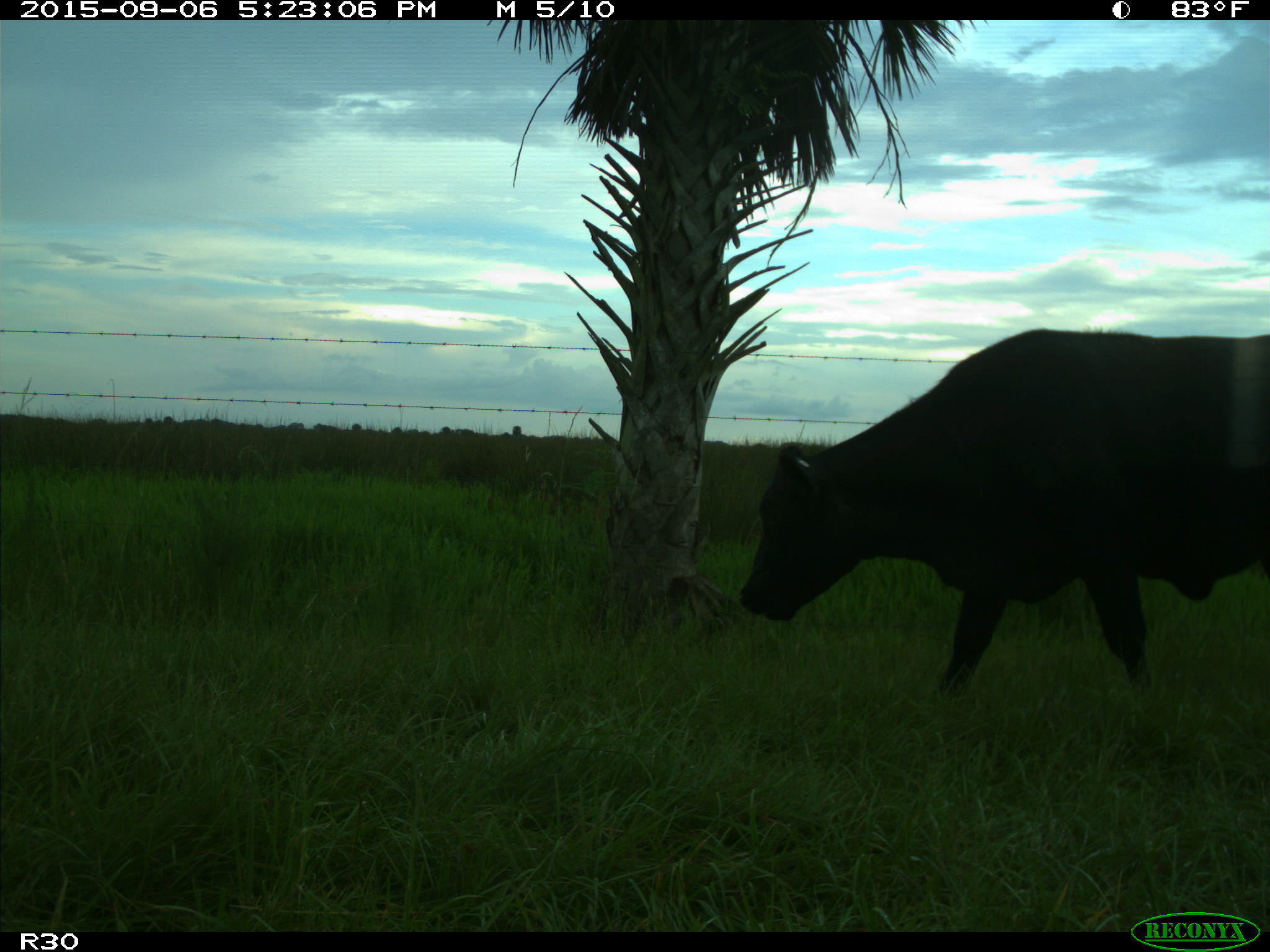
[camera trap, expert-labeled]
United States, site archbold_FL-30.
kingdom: Animalia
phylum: Chordata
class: Mammalia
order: Artiodactyla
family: Bovidae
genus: Bos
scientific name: Bos taurus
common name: domestic cow